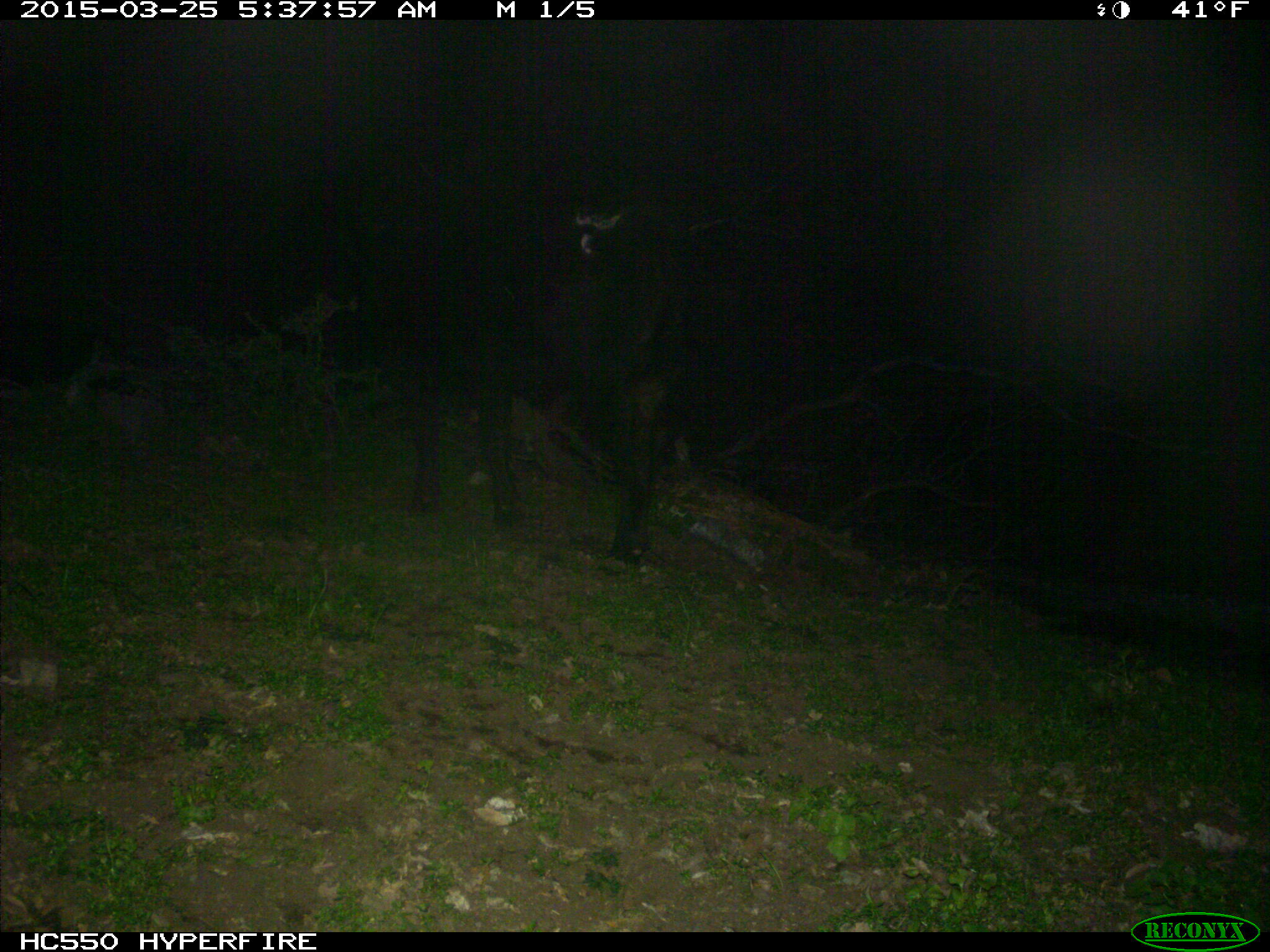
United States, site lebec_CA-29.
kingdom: Animalia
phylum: Chordata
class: Mammalia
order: Artiodactyla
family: Bovidae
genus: Bos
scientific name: Bos taurus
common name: domestic cow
Bos taurus (domestic cow).